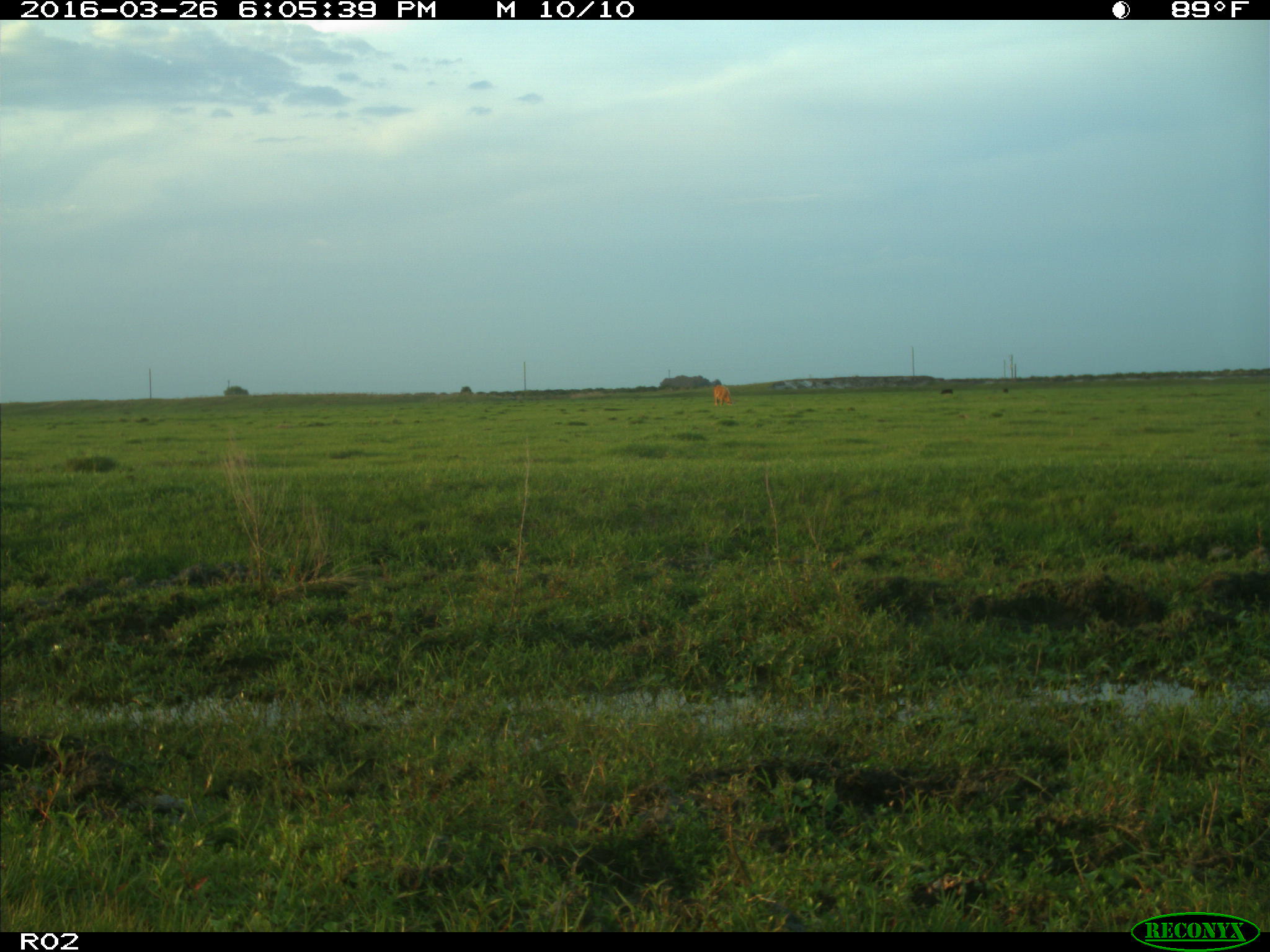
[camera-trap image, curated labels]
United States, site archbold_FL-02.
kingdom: Animalia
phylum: Chordata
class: Mammalia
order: Artiodactyla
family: Bovidae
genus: Bos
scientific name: Bos taurus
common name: domestic cow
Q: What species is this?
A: Bos taurus (domestic cow).